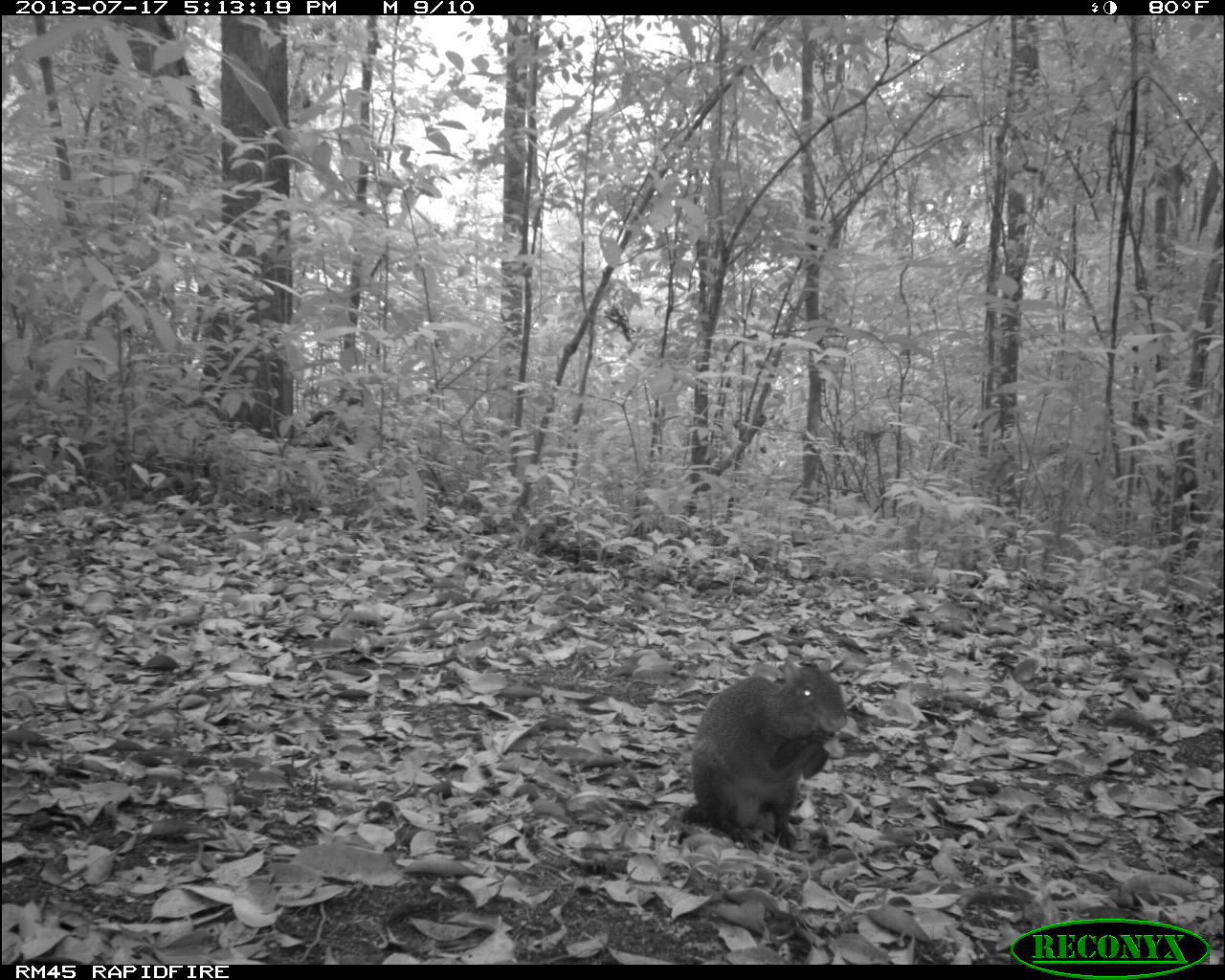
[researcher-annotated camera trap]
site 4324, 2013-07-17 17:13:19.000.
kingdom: Animalia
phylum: Chordata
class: Mammalia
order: Rodentia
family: Dasyproctidae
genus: Dasyprocta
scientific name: Dasyprocta punctata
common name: central american agouti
Dasyprocta punctata (central american agouti), count 1.